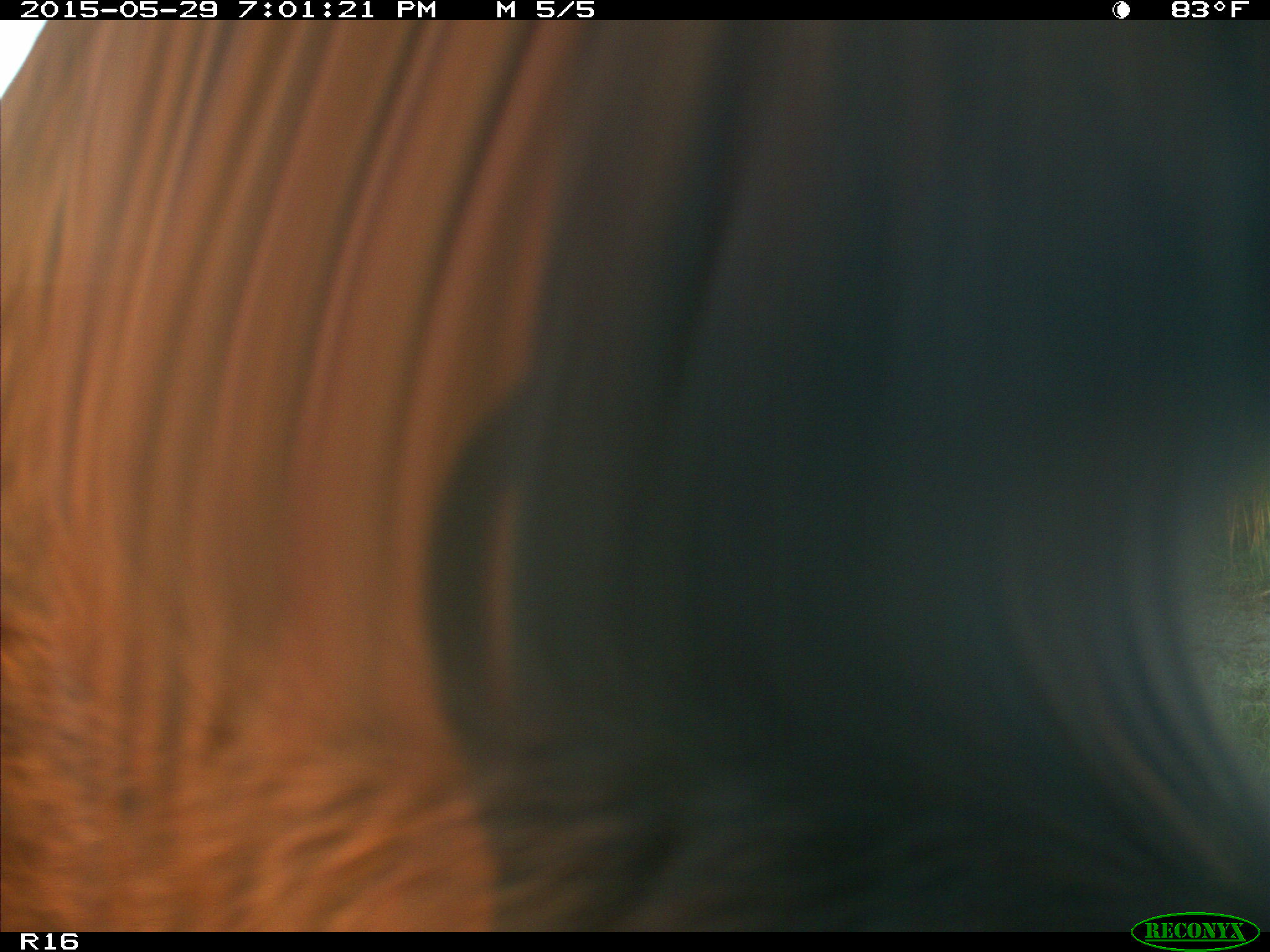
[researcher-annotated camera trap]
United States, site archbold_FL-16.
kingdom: Animalia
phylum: Chordata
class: Mammalia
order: Artiodactyla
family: Bovidae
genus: Bos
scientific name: Bos taurus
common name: domestic cow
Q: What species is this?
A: Bos taurus (domestic cow).